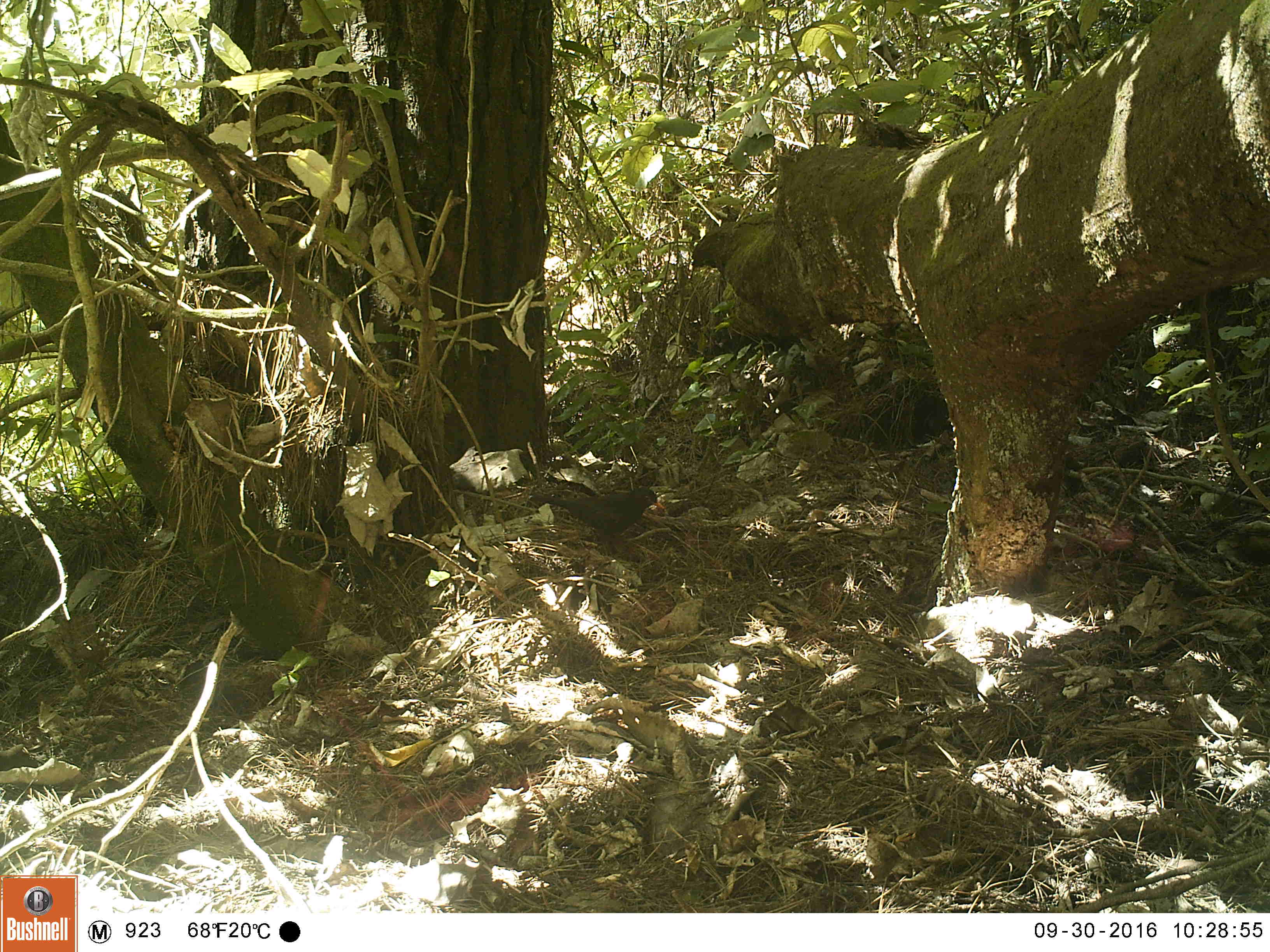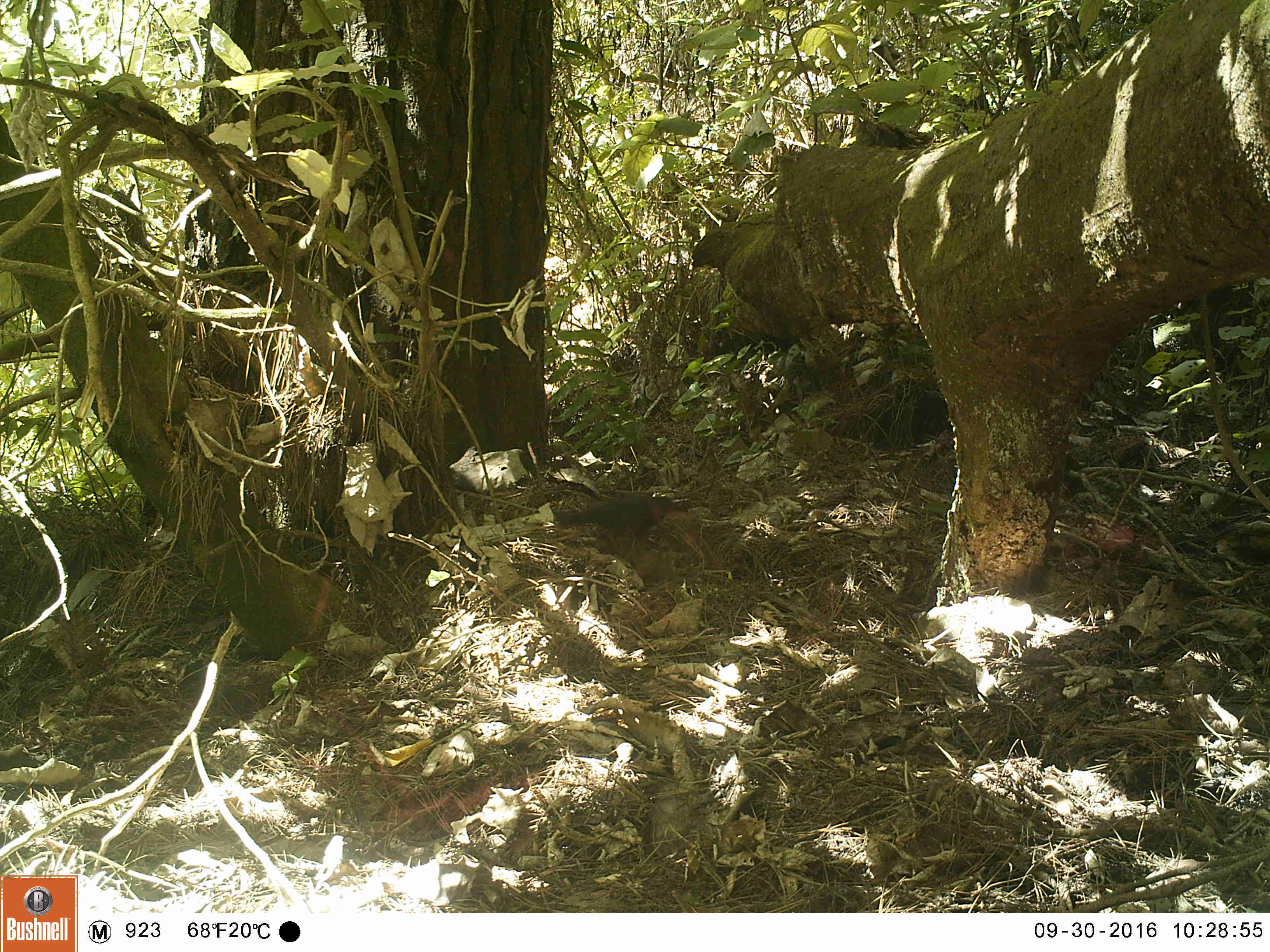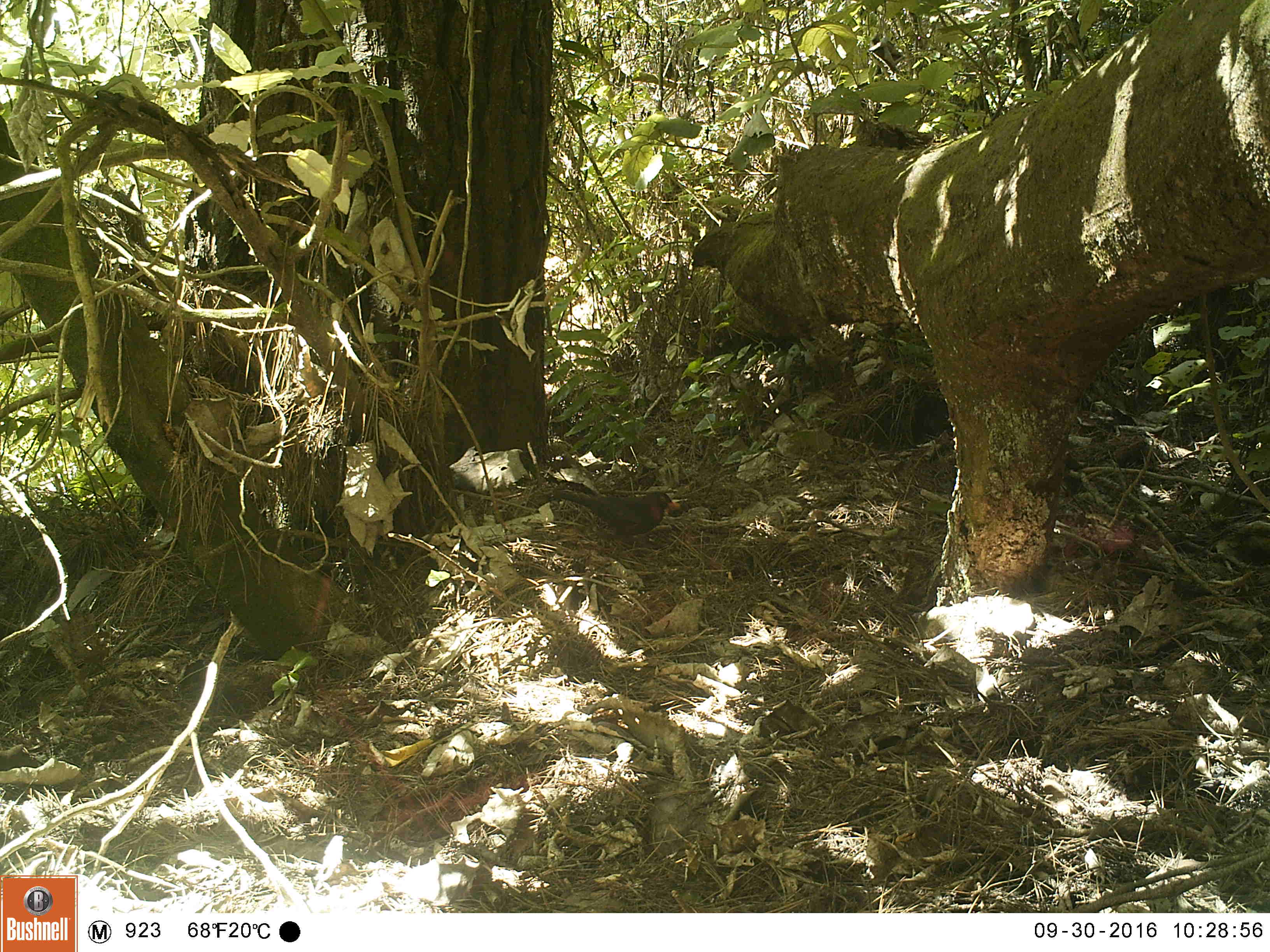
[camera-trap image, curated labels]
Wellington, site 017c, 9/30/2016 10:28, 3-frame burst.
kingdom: Animalia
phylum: Chordata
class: Aves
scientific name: Aves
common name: bird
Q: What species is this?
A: Bird (Aves).